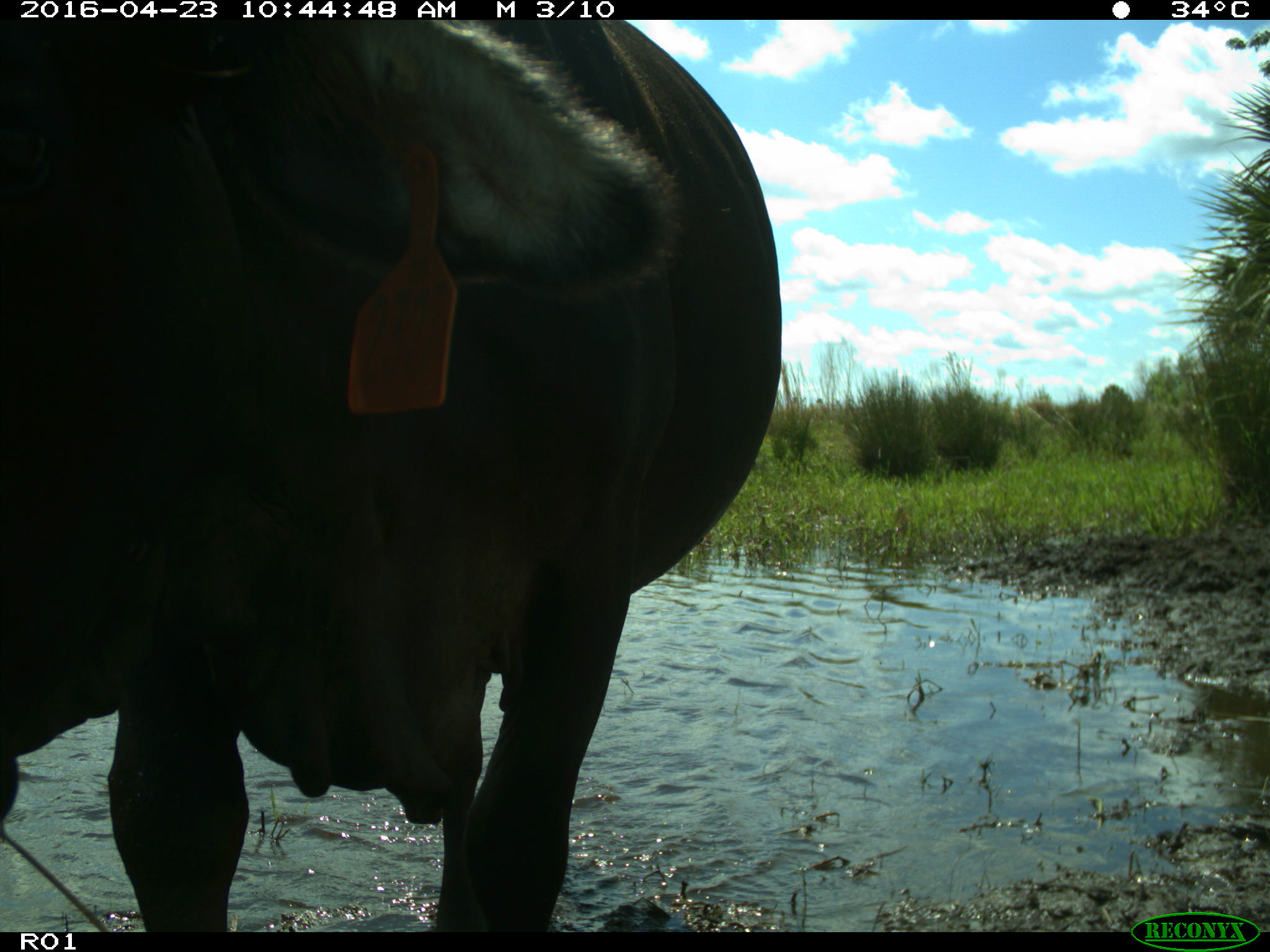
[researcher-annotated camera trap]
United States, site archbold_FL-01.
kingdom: Animalia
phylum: Chordata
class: Mammalia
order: Artiodactyla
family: Bovidae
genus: Bos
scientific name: Bos taurus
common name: domestic cow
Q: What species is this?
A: Bos taurus (domestic cow).